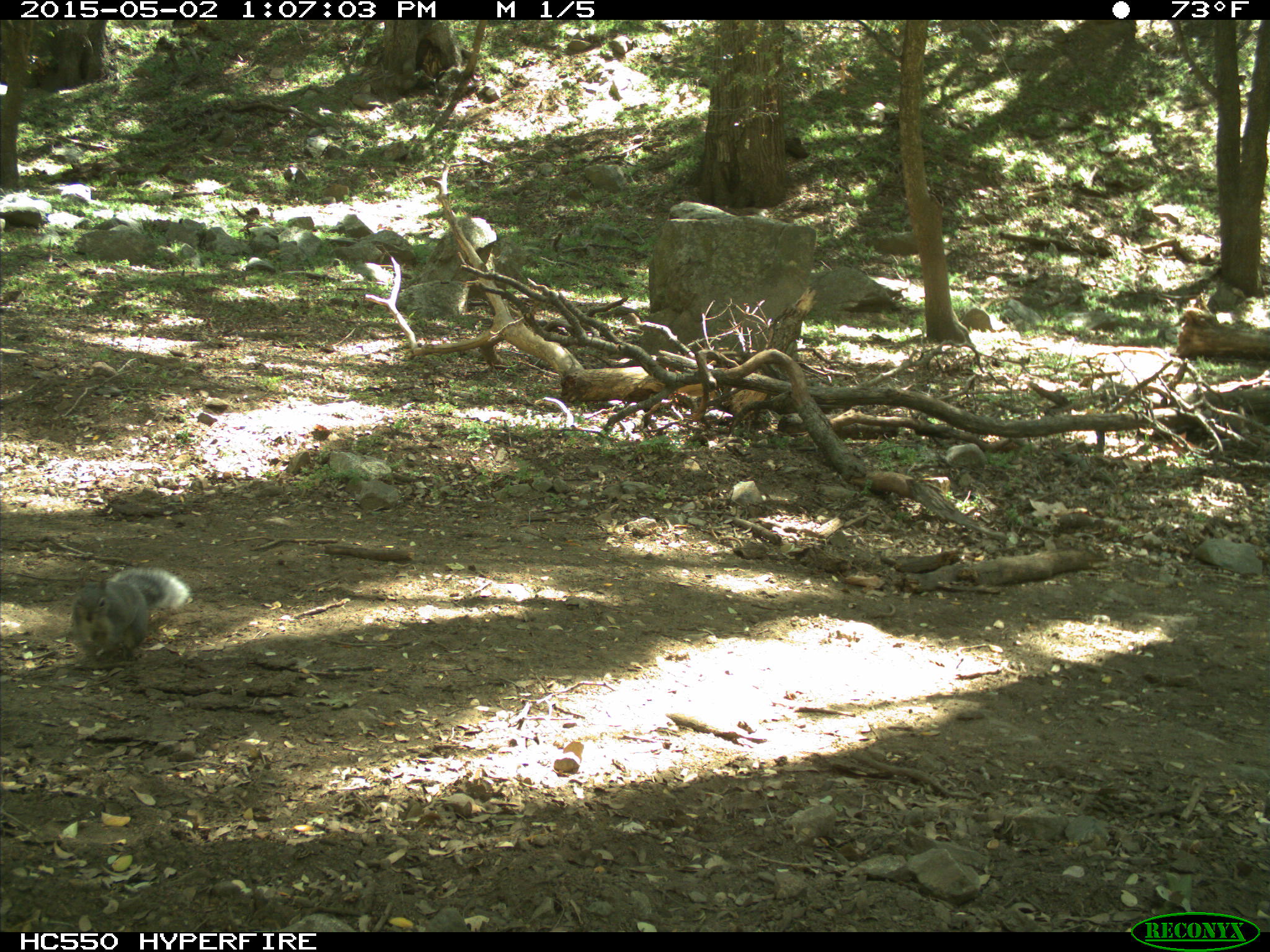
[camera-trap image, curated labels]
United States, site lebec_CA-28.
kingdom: Animalia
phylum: Chordata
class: Mammalia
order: Rodentia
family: Sciuridae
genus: Sciurus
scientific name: Sciurus carolinensis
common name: eastern gray squirrel